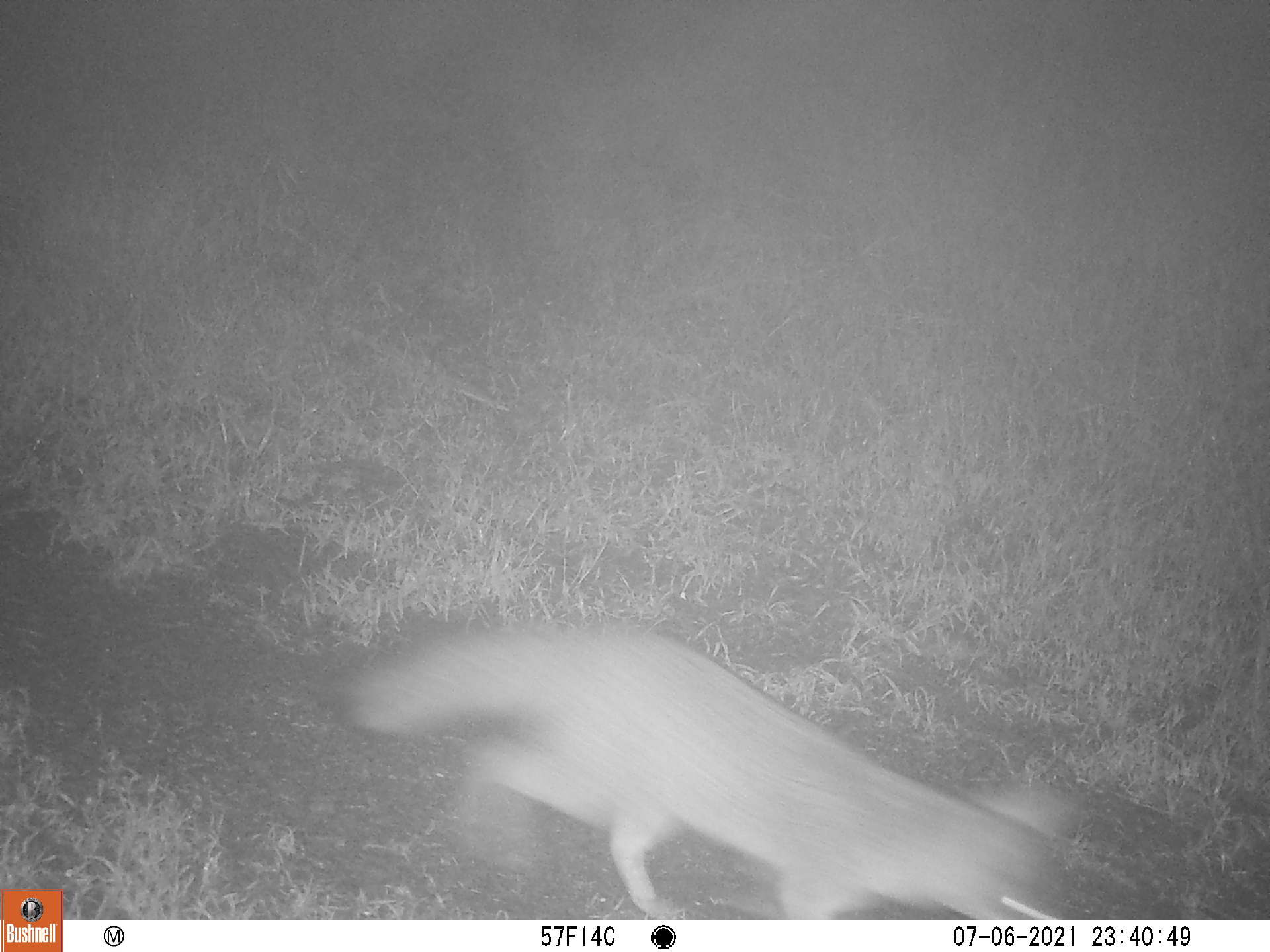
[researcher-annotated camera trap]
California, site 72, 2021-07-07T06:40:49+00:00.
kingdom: Animalia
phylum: Chordata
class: Mammalia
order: Carnivora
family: Canidae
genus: Urocyon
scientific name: Urocyon cinereoargenteus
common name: gray fox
Gray fox (Urocyon cinereoargenteus).